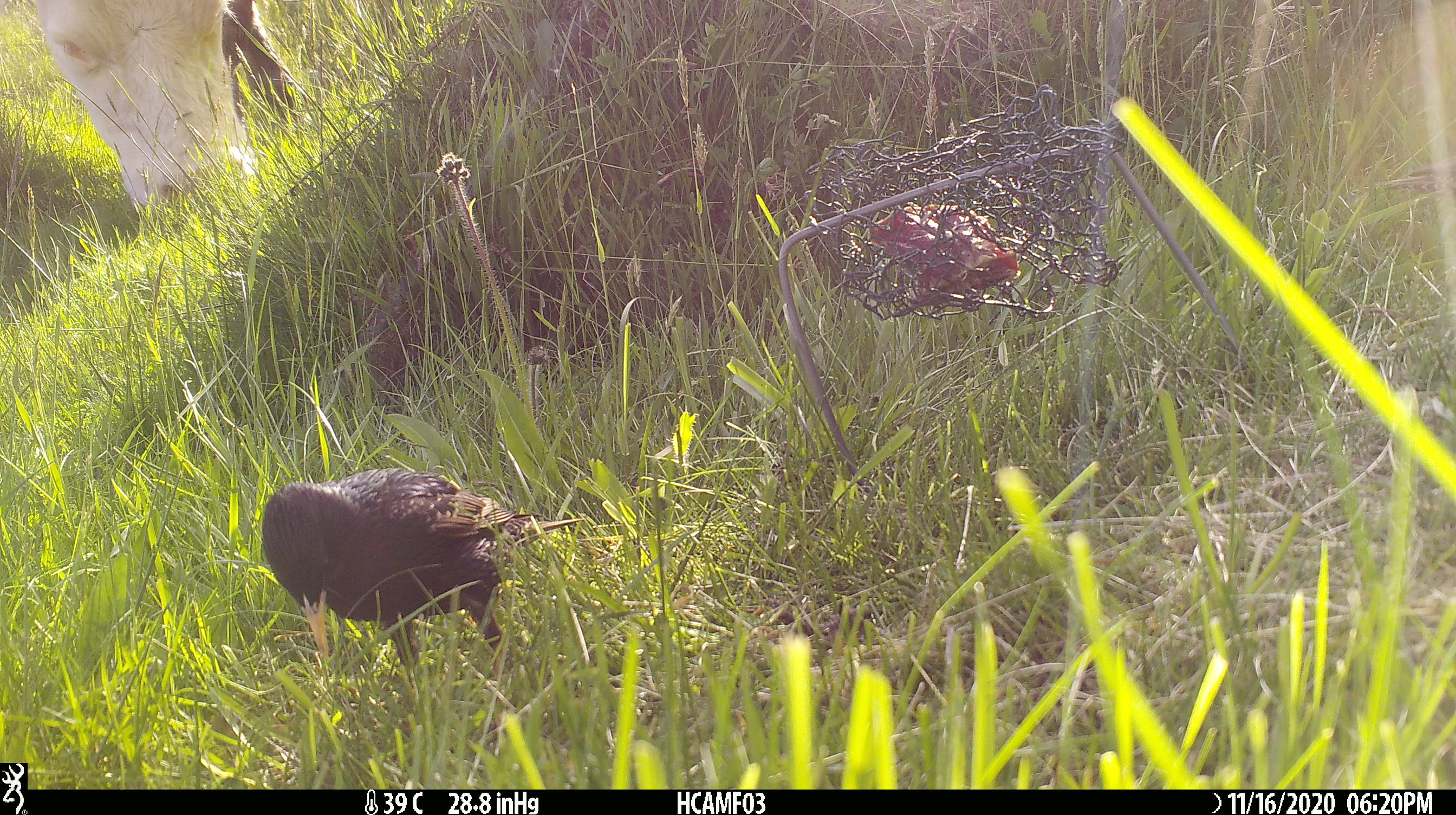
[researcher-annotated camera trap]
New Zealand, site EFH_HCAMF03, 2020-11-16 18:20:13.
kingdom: Animalia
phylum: Chordata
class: Mammalia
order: Artiodactyla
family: Bovidae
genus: Bos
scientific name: Bos taurus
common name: domestic cow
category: cow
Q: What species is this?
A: Cow (domestic cow) (Bos taurus).